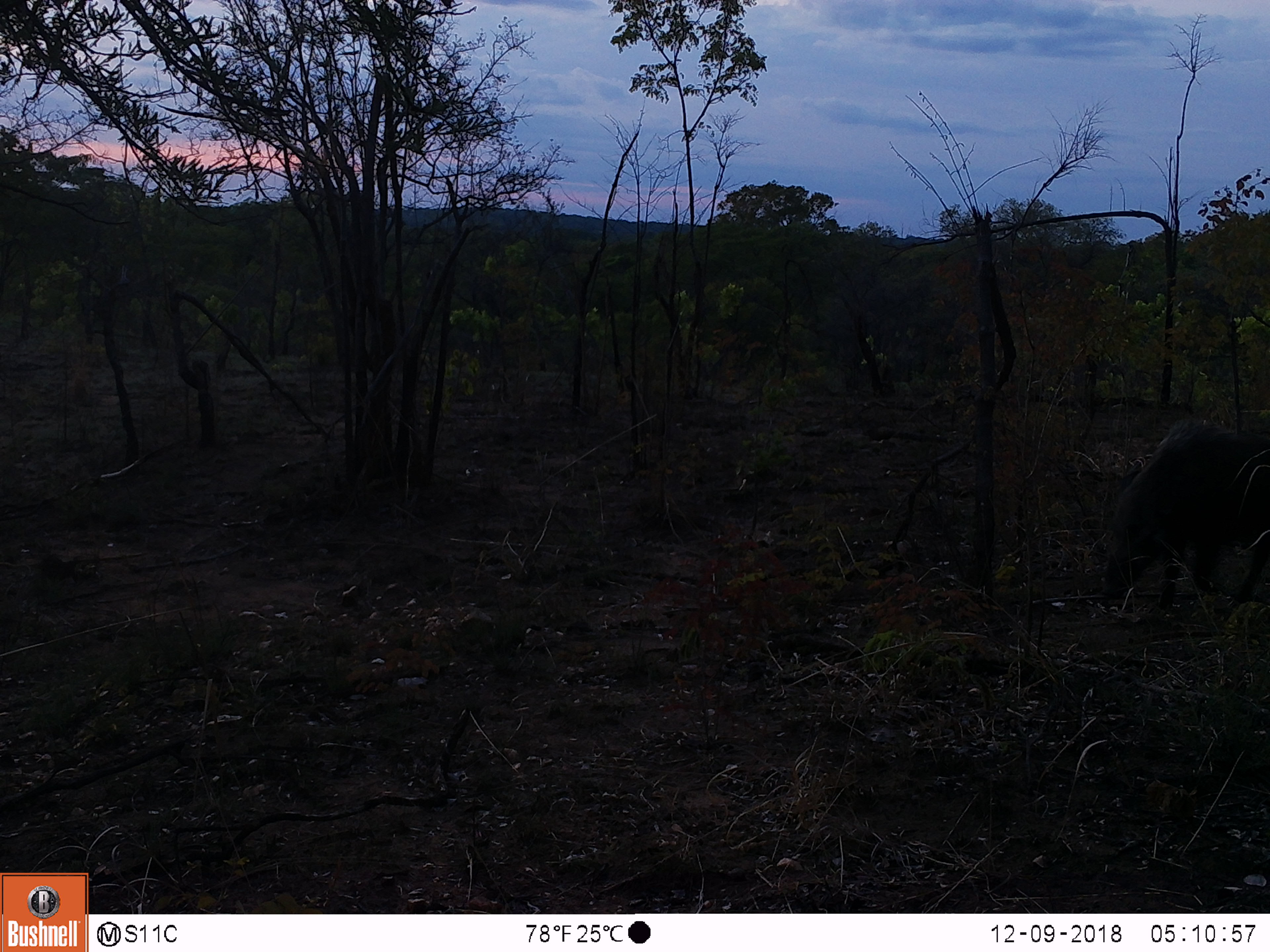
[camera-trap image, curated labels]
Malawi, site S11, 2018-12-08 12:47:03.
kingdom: Animalia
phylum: Chordata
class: Mammalia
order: Artiodactyla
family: Suidae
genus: Potamochoerus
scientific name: Potamochoerus larvatus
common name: bushpig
Bushpig (Potamochoerus larvatus), count 1.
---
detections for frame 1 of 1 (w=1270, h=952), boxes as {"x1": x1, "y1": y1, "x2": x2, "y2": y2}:
bushpig: {"x1": 1081, "y1": 409, "x2": 1268, "y2": 628}